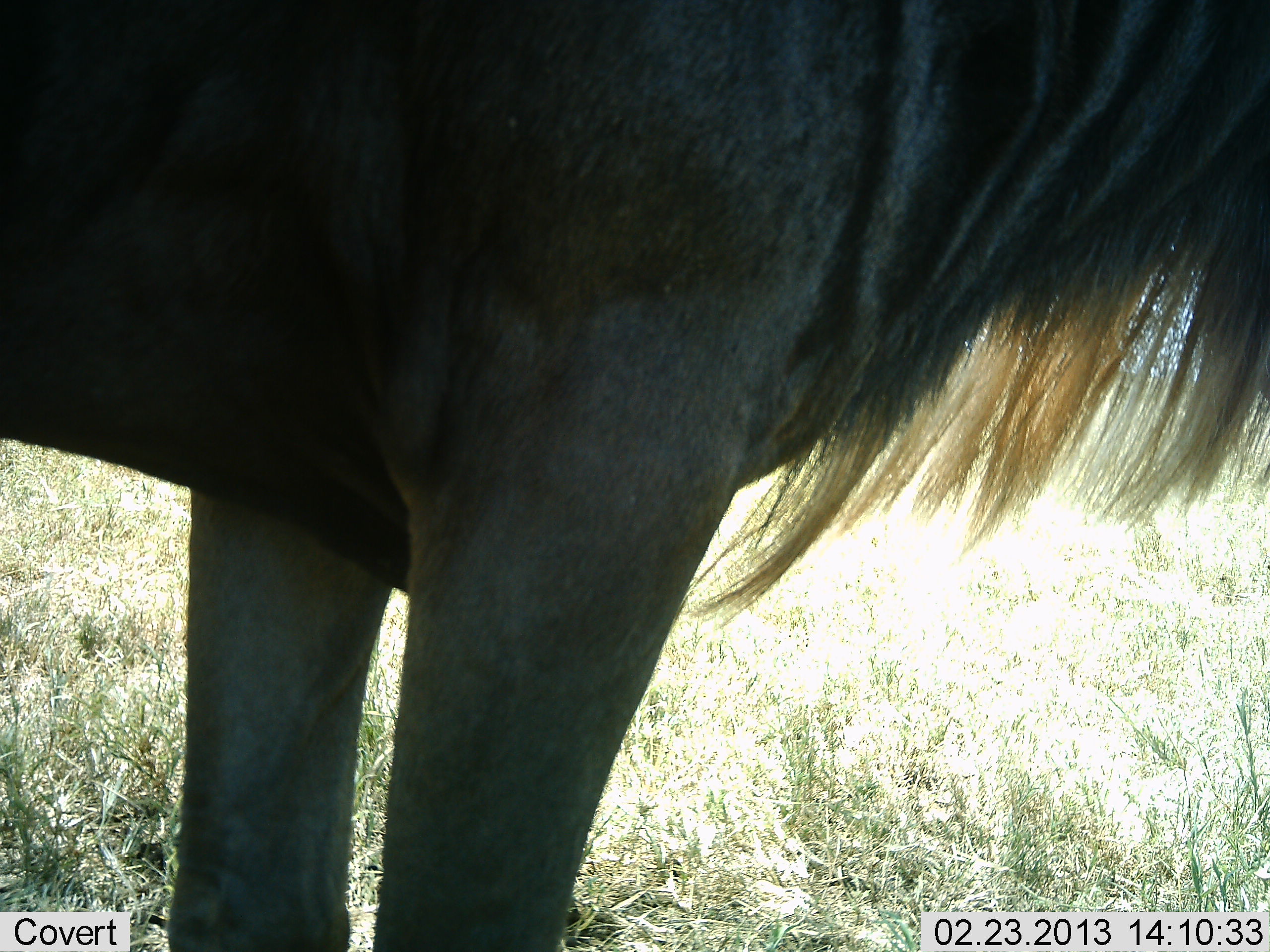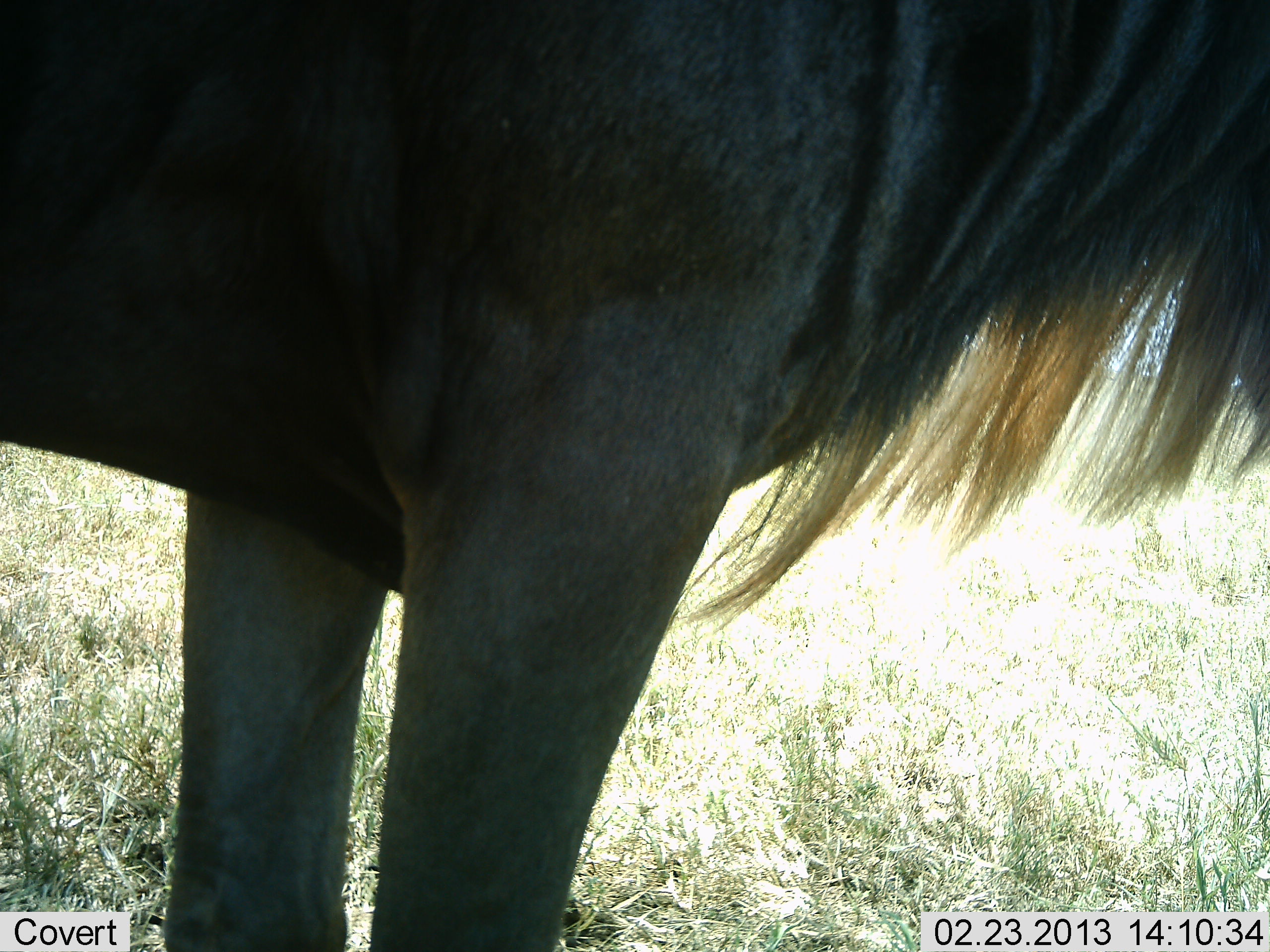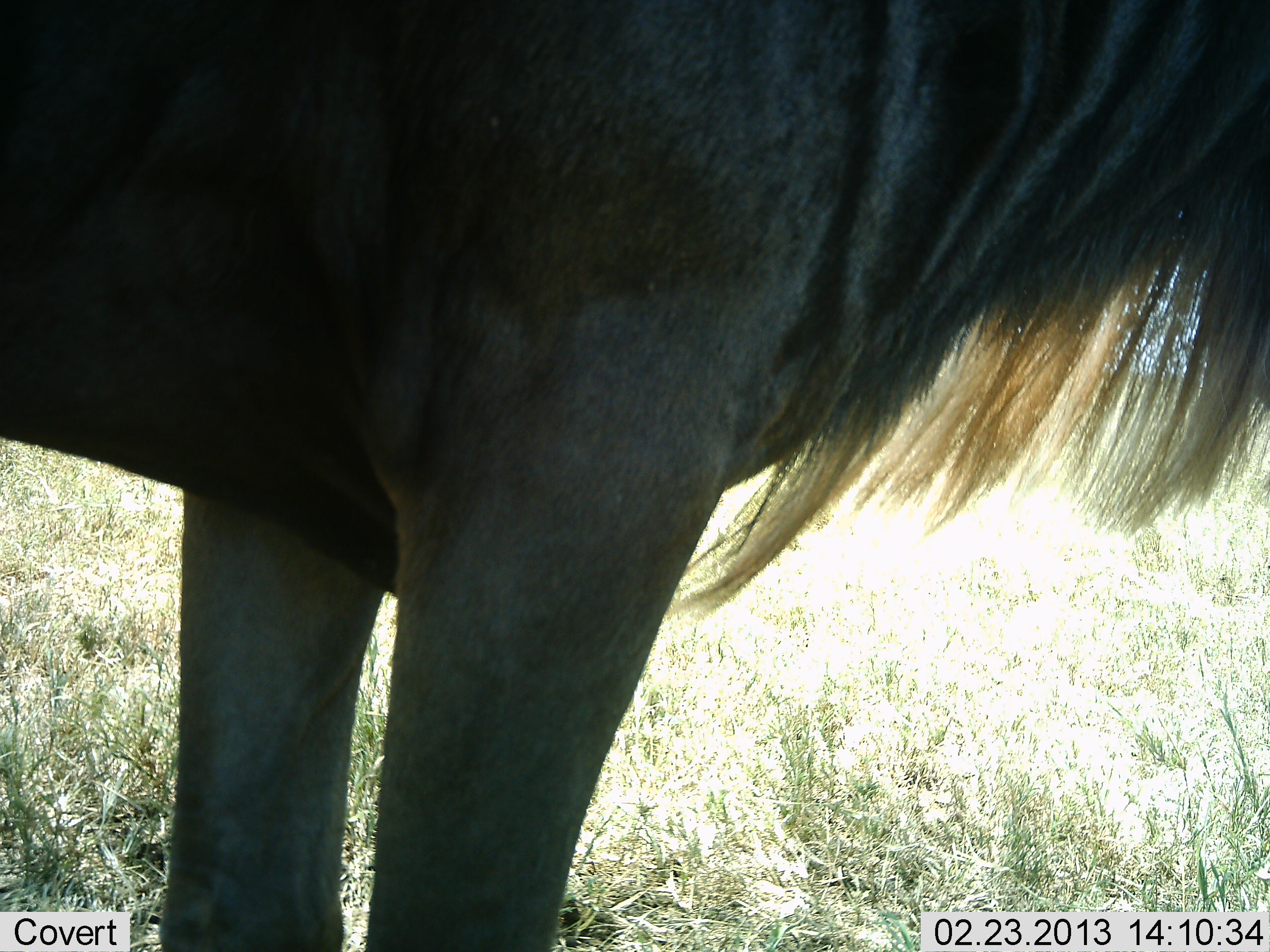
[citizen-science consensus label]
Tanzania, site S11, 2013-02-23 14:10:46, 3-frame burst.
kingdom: Animalia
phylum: Chordata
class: Mammalia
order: Artiodactyla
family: Bovidae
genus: Connochaetes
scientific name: Connochaetes taurinus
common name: blue wildebeest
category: wildebeest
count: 1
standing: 97%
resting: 3%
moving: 0%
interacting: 3%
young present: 0%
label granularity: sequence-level